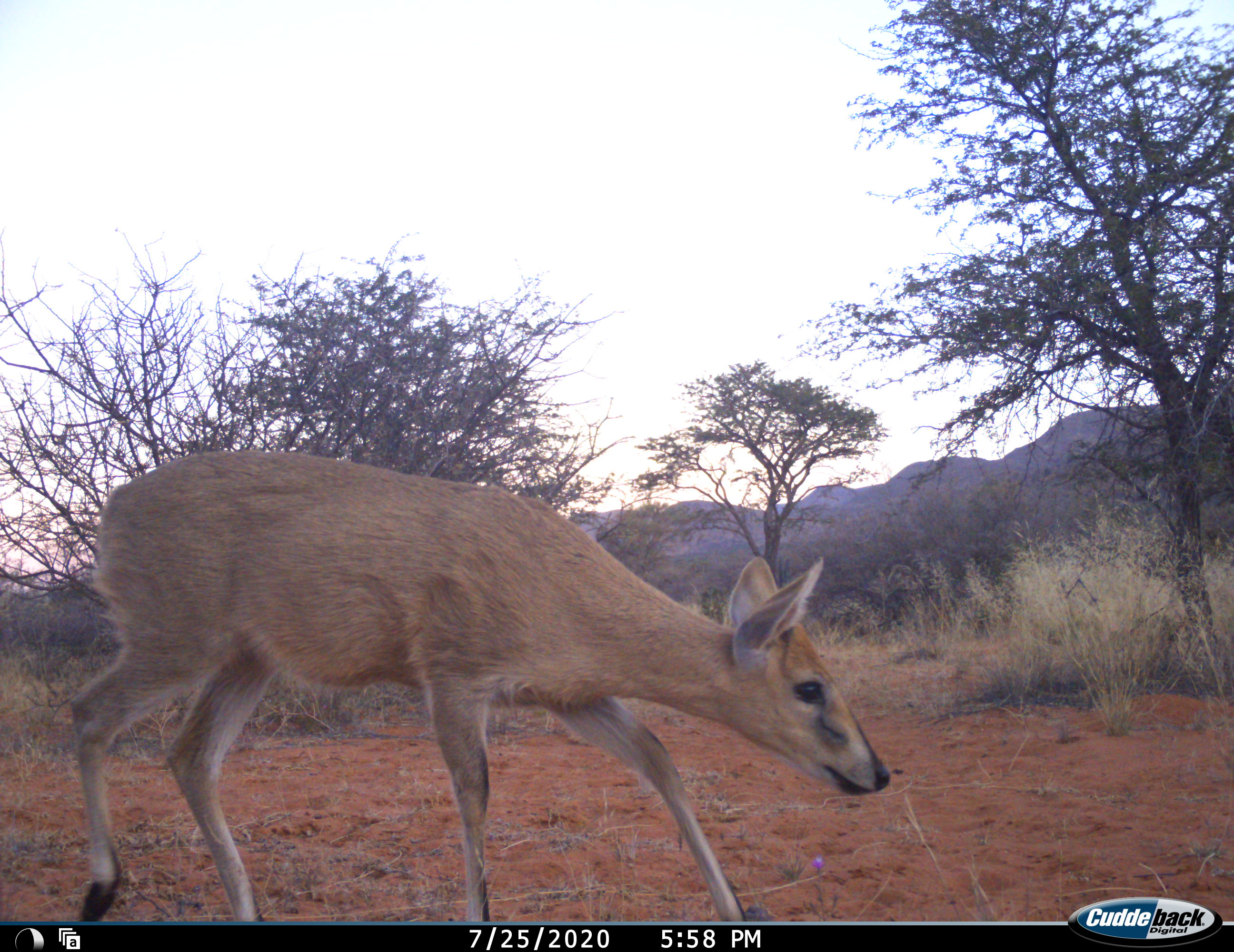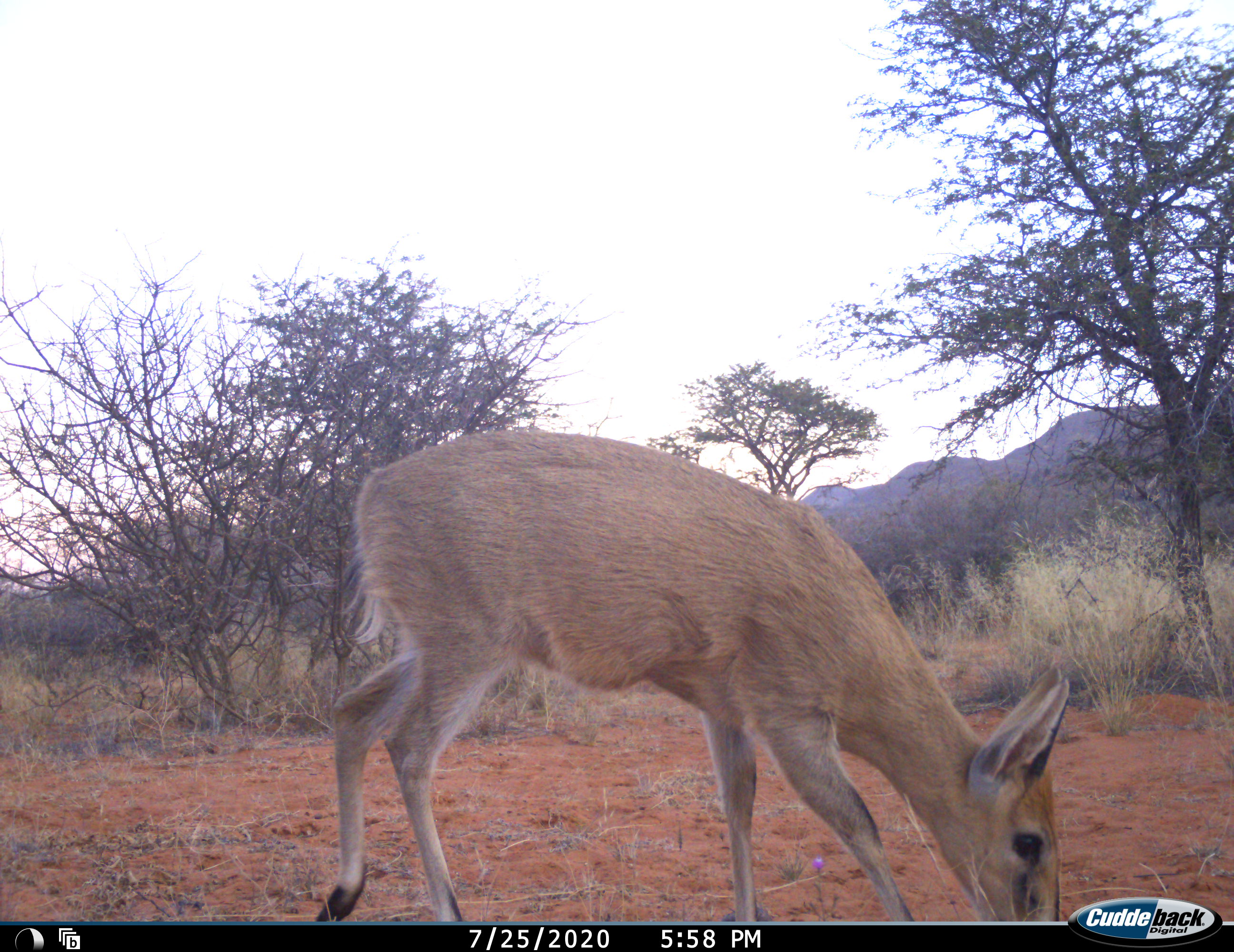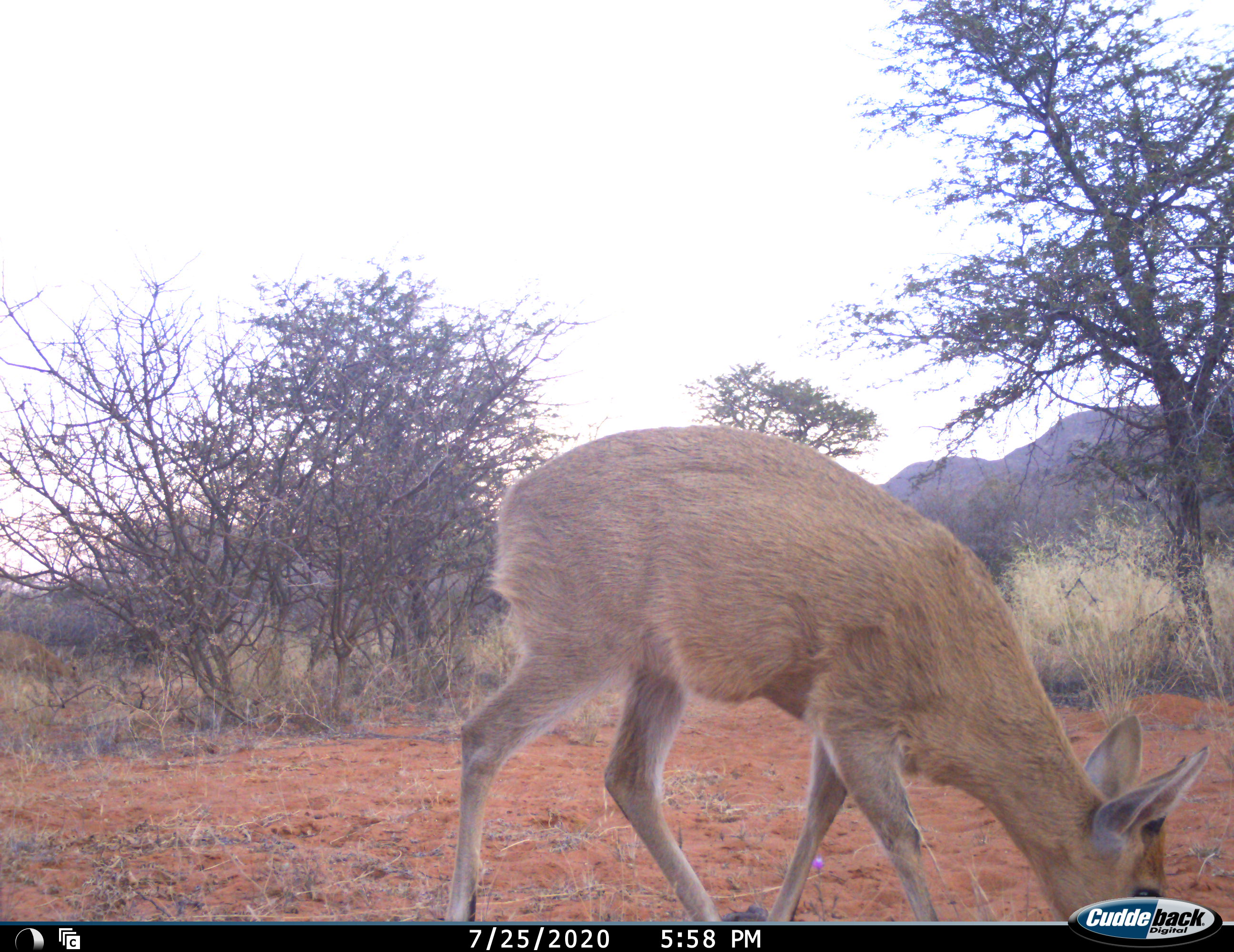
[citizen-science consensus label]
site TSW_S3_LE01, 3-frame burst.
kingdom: Animalia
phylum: Chordata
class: Mammalia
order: Artiodactyla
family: Bovidae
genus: Sylvicapra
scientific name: Sylvicapra grimmia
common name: common duiker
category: duikercommongrey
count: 1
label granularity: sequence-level